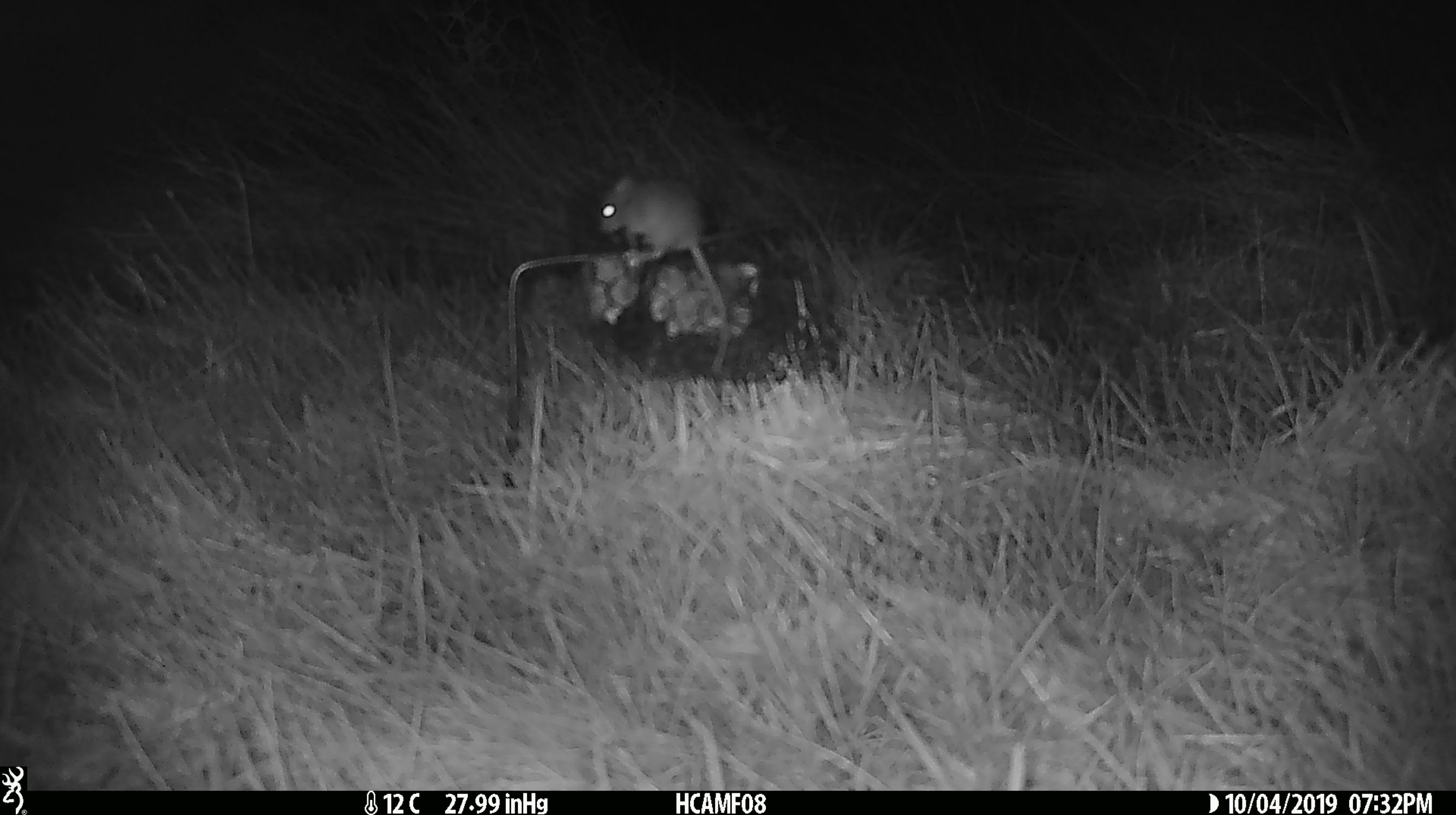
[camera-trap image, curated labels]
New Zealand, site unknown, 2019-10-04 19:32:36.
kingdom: Animalia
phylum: Chordata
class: Mammalia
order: Rodentia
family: Muridae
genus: Mus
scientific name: Mus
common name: mouse